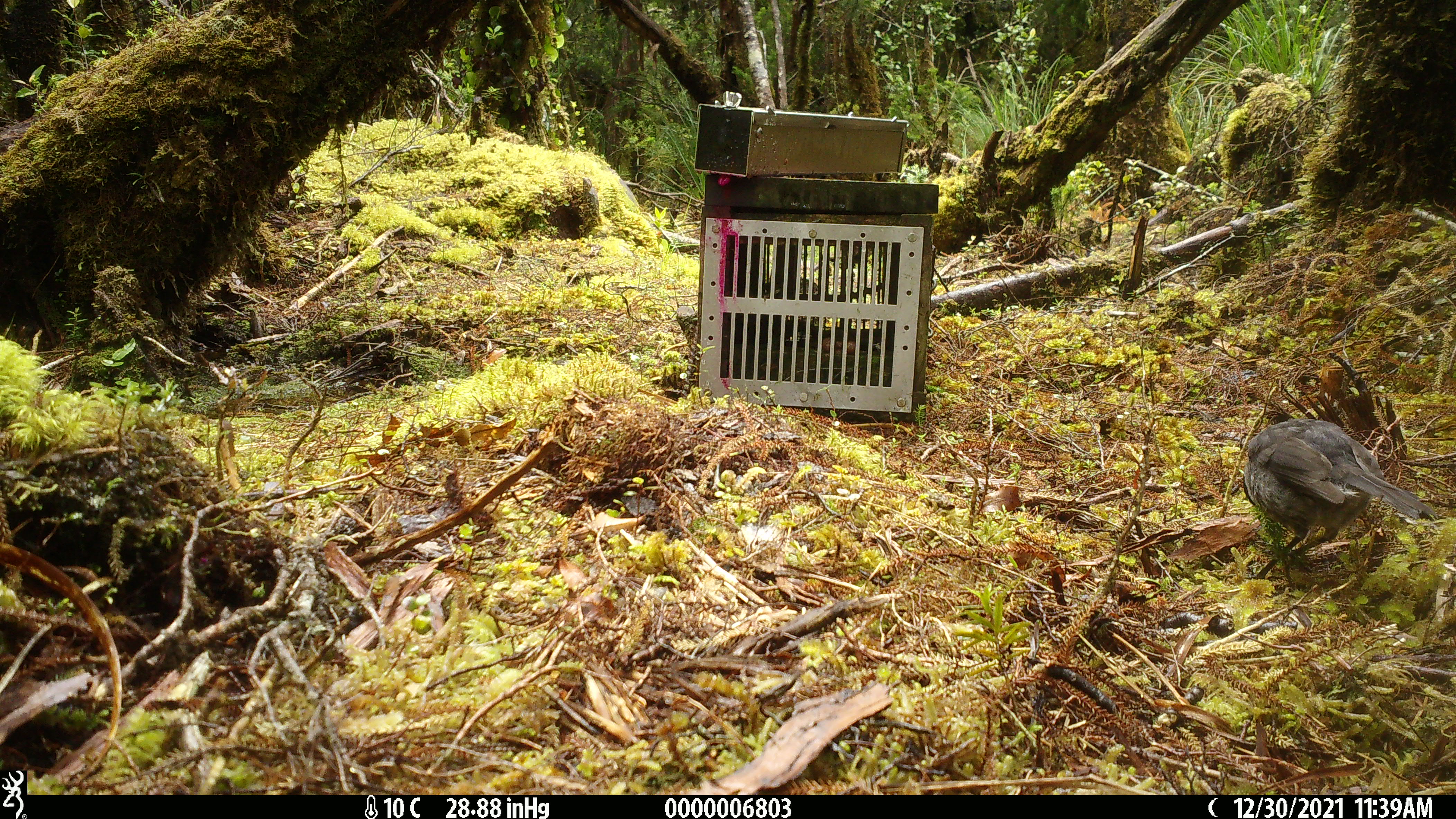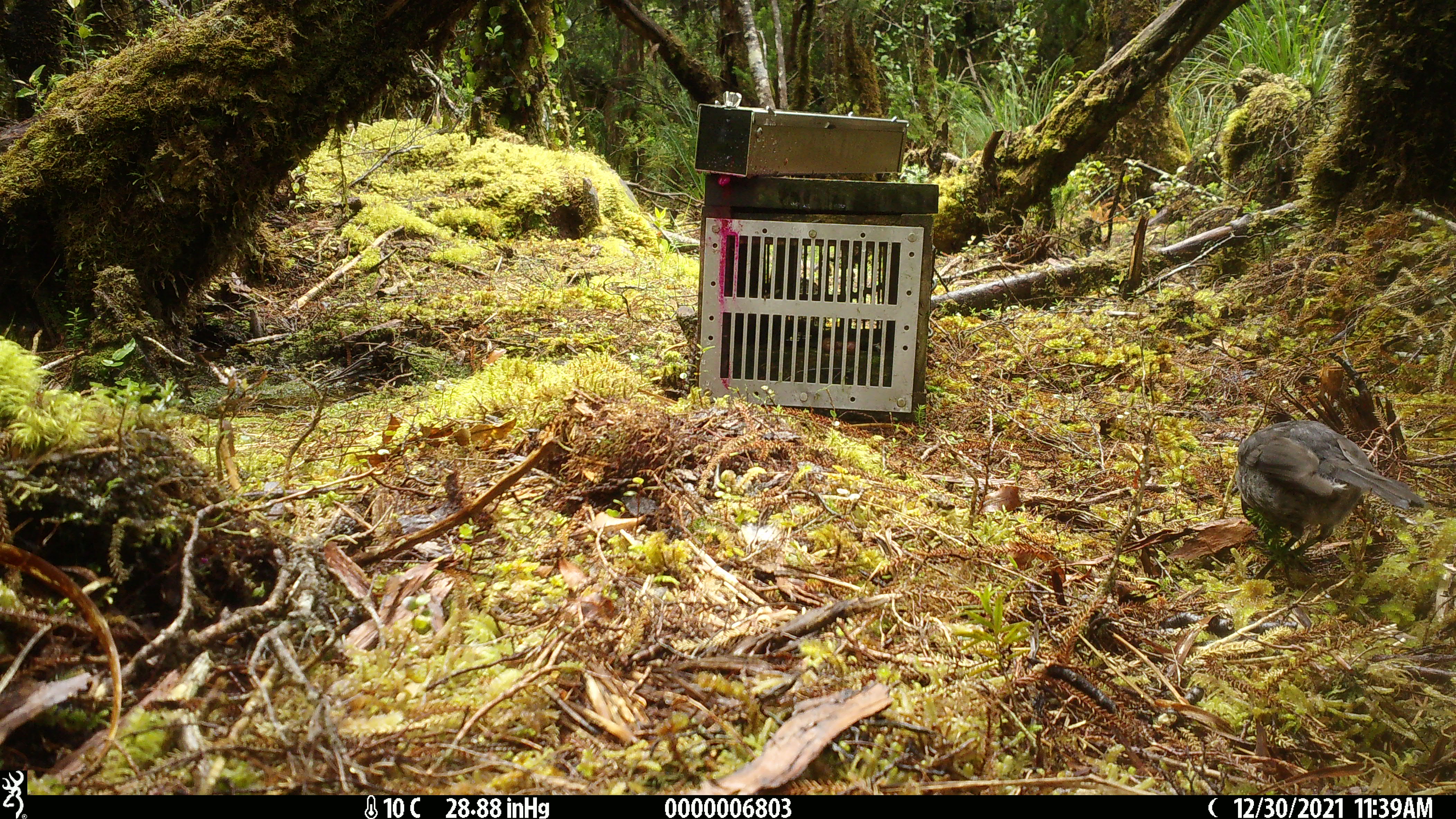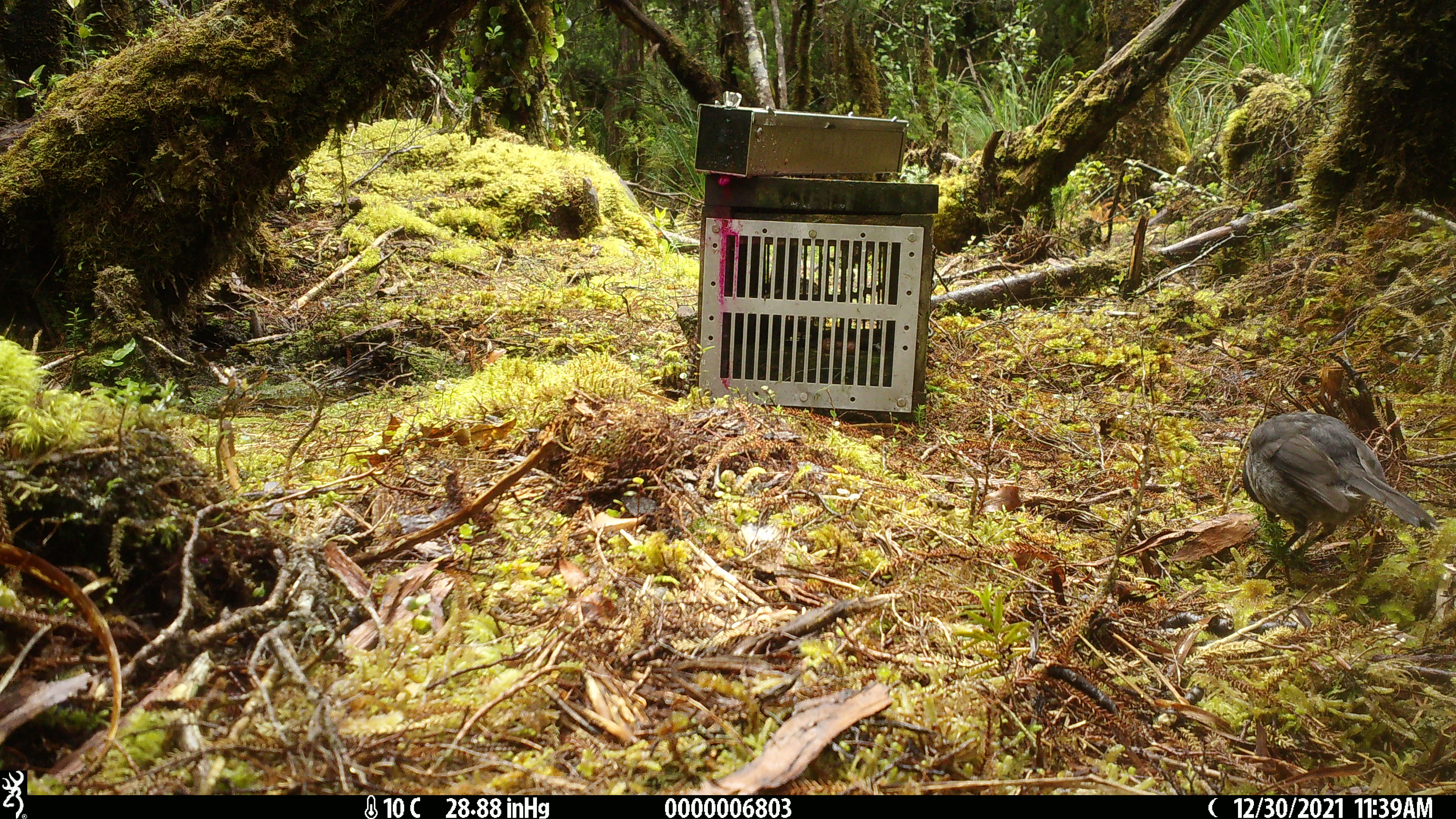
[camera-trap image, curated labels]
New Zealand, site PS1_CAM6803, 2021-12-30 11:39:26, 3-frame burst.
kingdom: Animalia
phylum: Chordata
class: Aves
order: Passeriformes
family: Petroicidae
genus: Petroica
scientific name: Petroica australis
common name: new zealand robin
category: robin